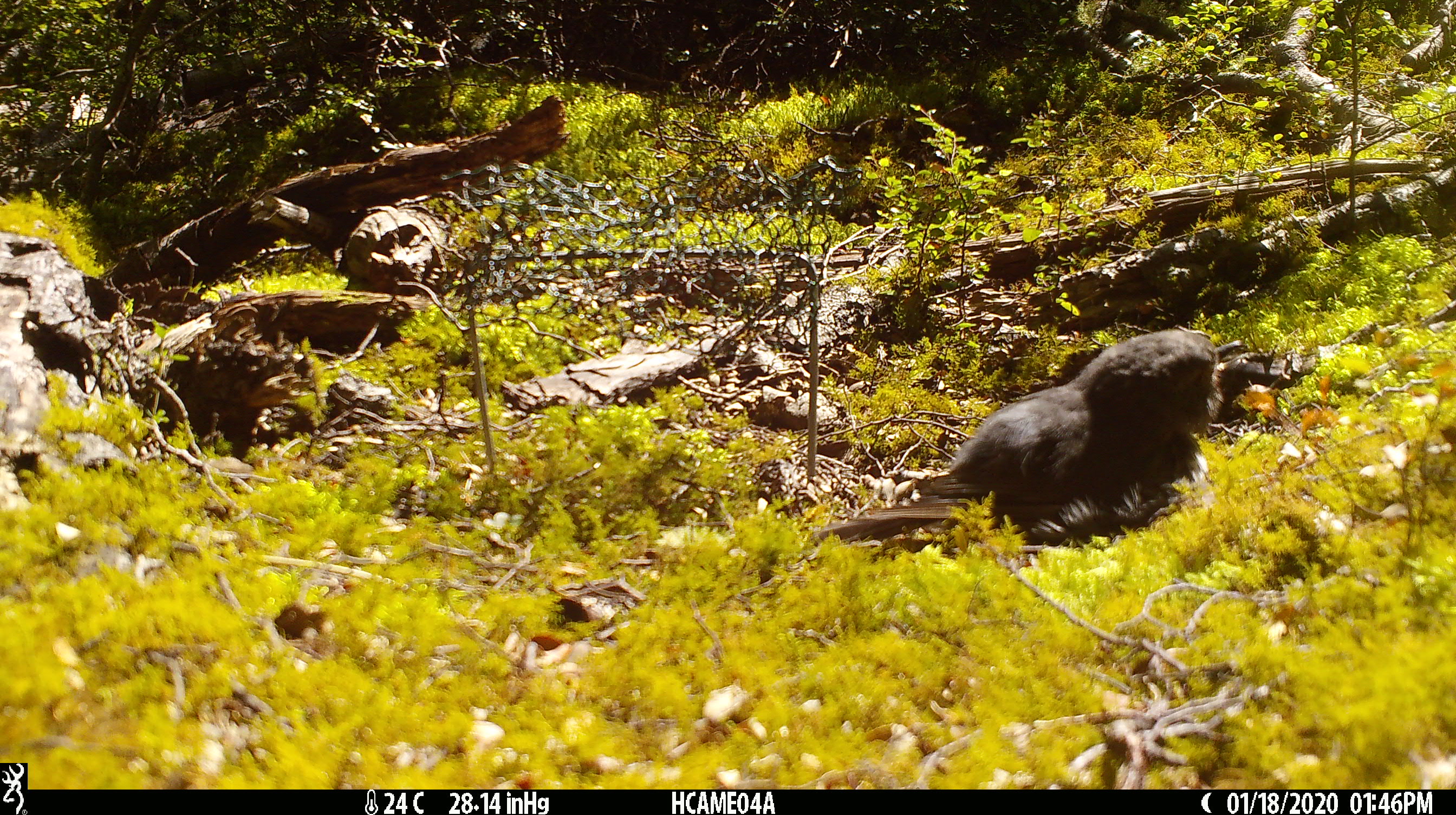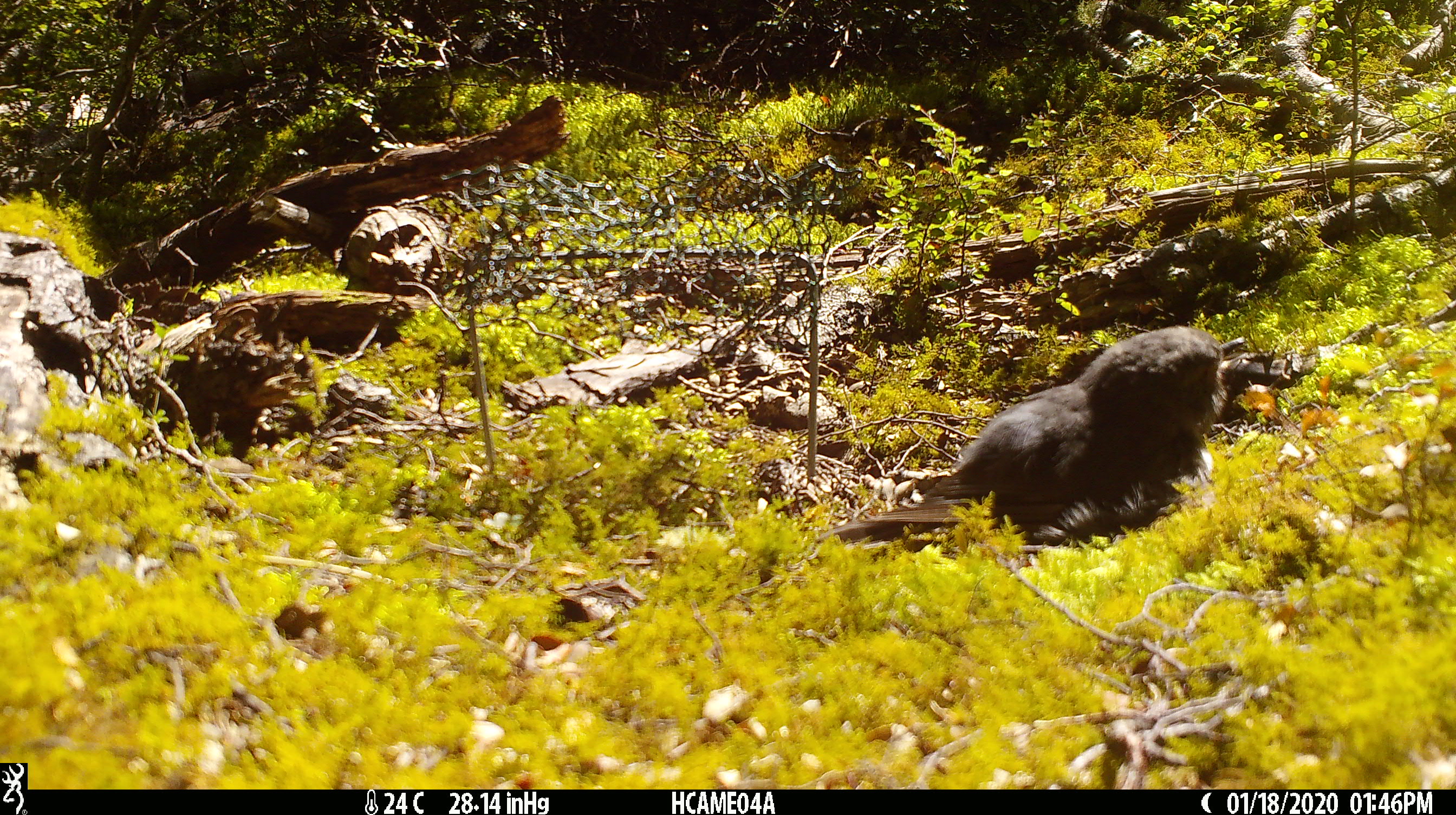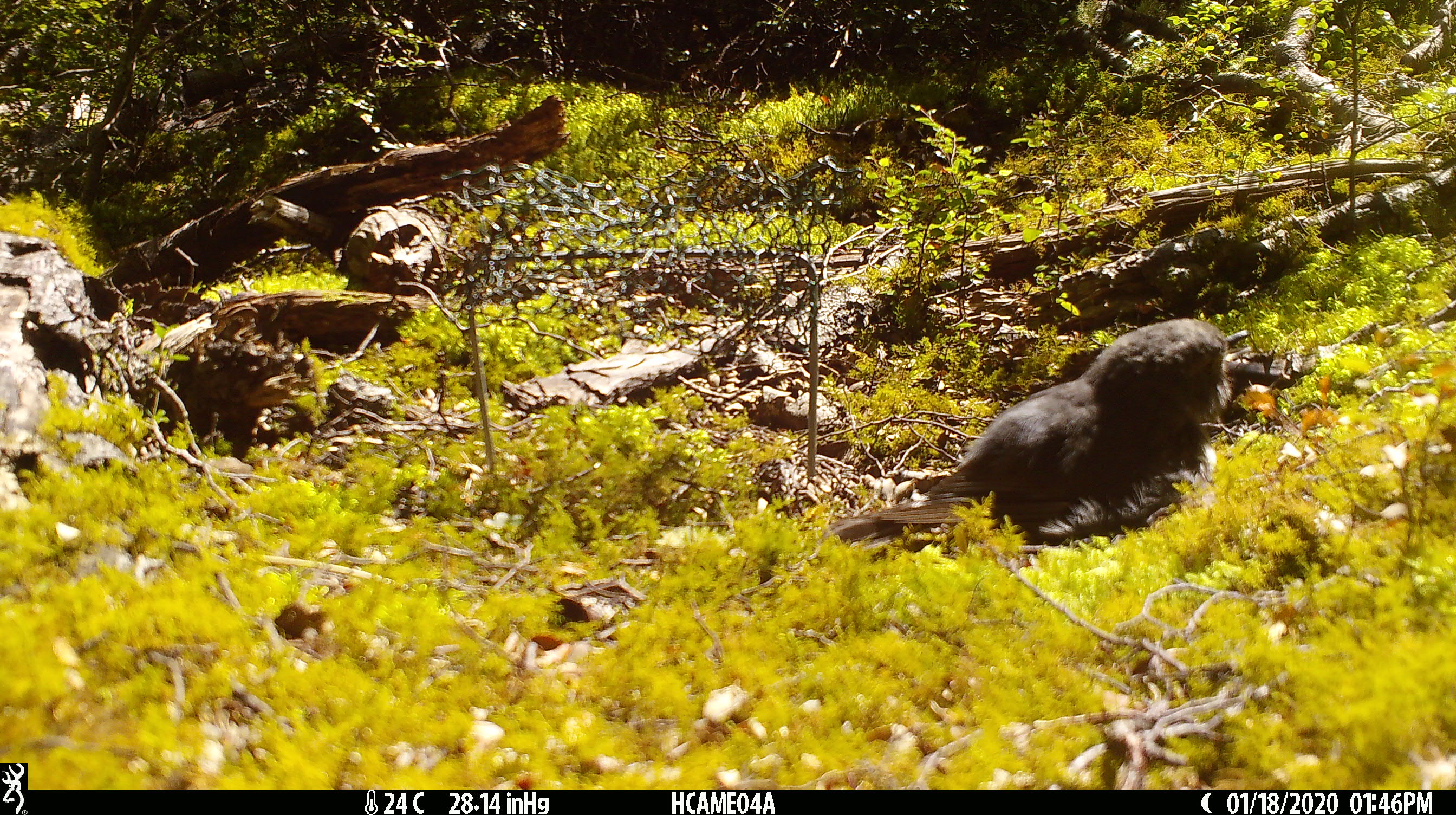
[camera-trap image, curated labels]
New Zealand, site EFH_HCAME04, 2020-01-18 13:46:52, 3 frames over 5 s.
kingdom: Animalia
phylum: Chordata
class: Aves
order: Passeriformes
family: Petroicidae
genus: Petroica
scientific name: Petroica australis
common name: new zealand robin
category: robin